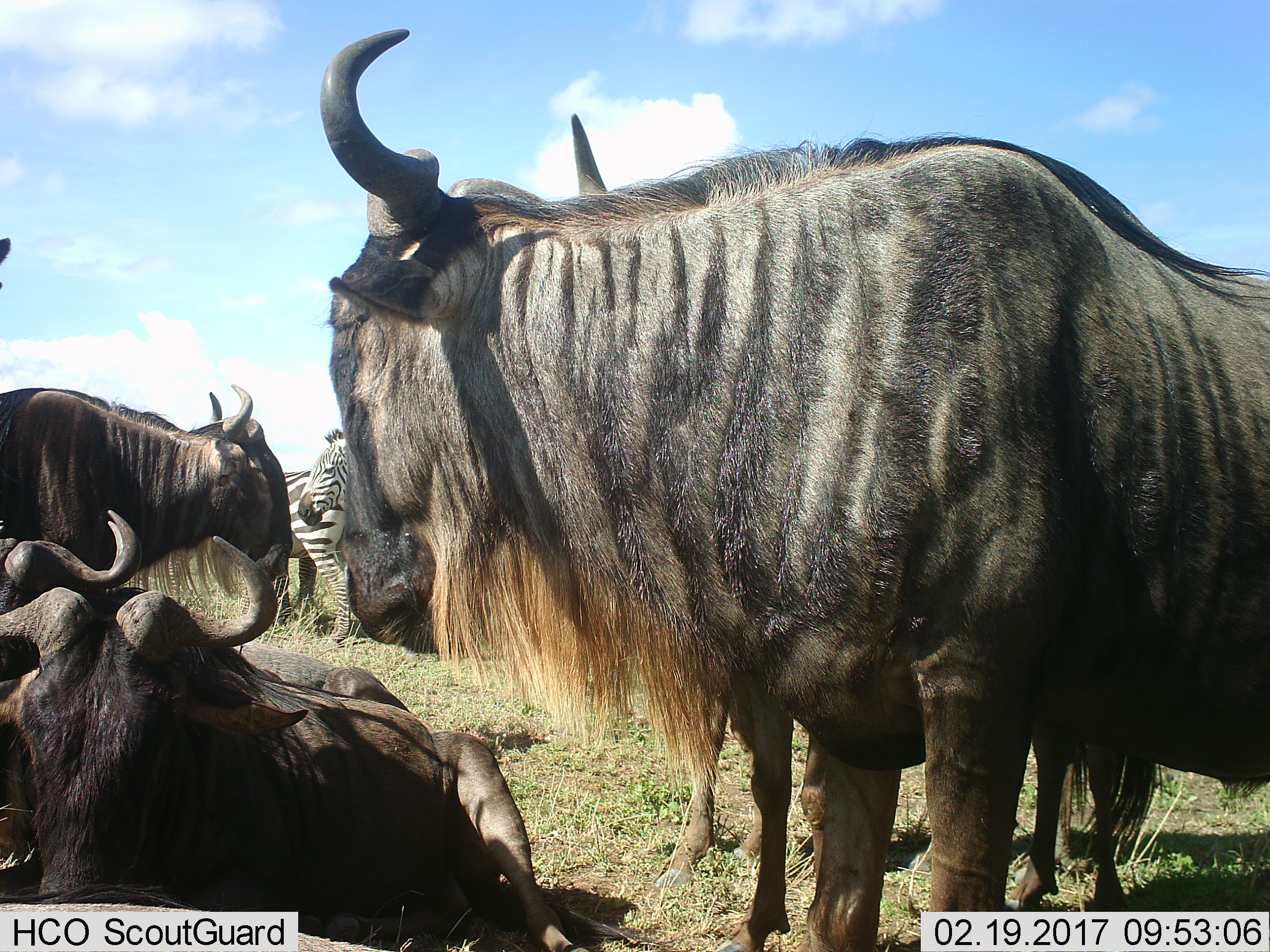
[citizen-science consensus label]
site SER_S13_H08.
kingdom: Animalia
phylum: Chordata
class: Mammalia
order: Artiodactyla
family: Bovidae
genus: Connochaetes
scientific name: Connochaetes taurinus taurinus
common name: blue wildebeest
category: wildebeestblue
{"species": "wildebeestblue (blue wildebeest) (Connochaetes taurinus taurinus)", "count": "5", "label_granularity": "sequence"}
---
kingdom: Animalia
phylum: Chordata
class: Mammalia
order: Perissodactyla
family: Equidae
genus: Equus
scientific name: Equus quagga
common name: plains zebra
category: zebraplains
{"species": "zebraplains (plains zebra) (Equus quagga)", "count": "2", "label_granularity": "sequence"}